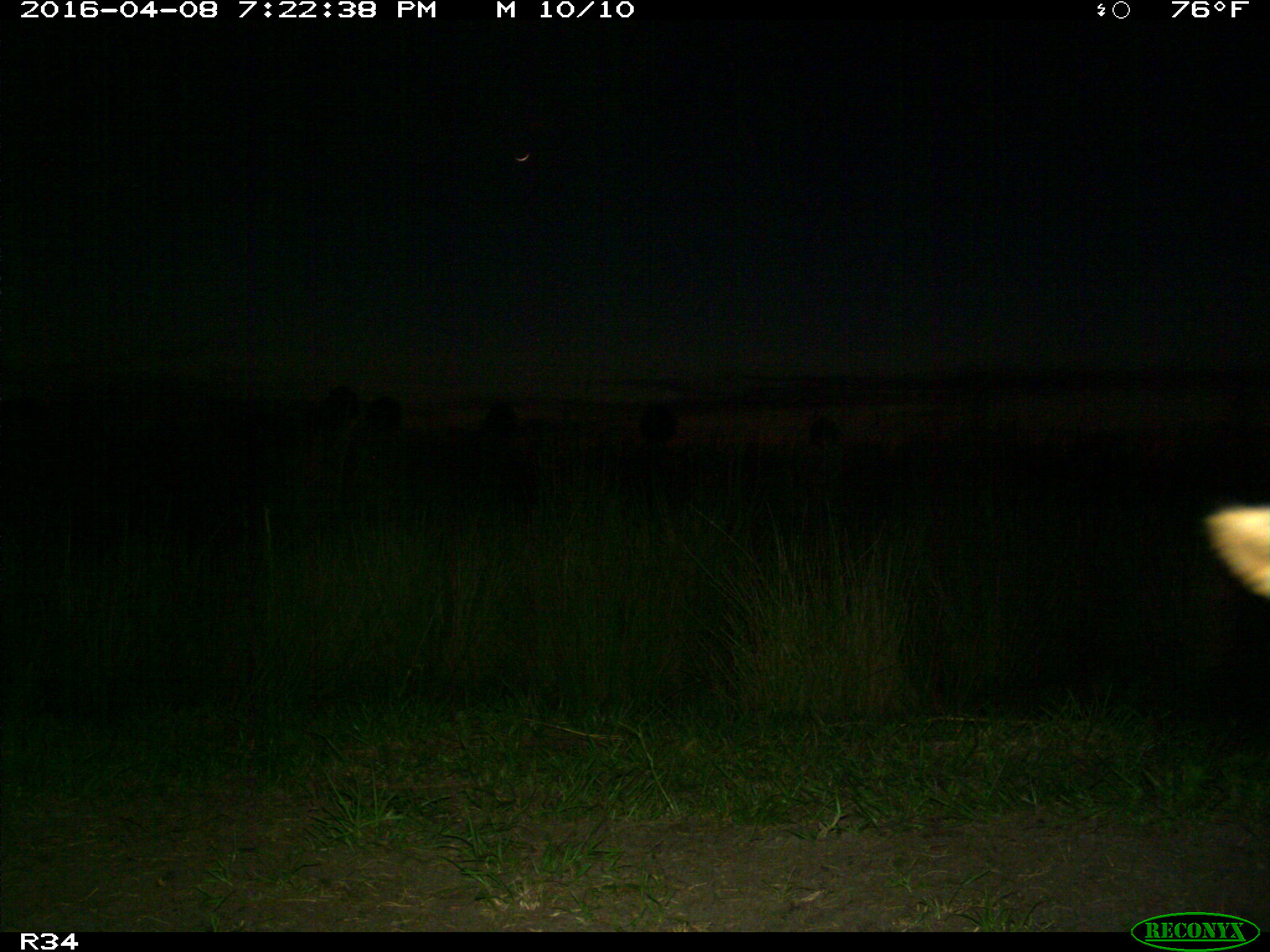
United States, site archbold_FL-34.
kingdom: Animalia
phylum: Chordata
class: Mammalia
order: Artiodactyla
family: Bovidae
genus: Bos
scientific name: Bos taurus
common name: domestic cow